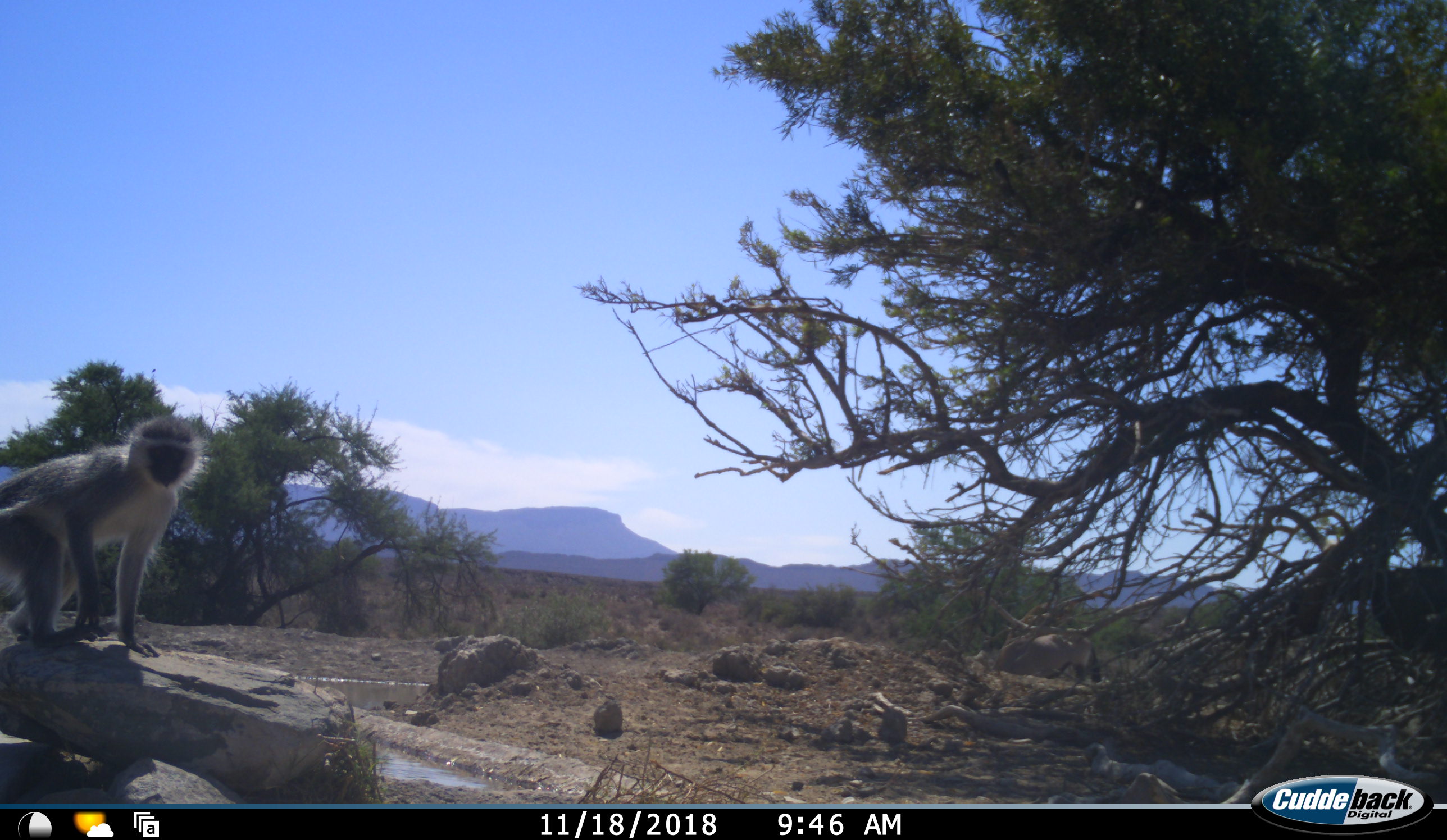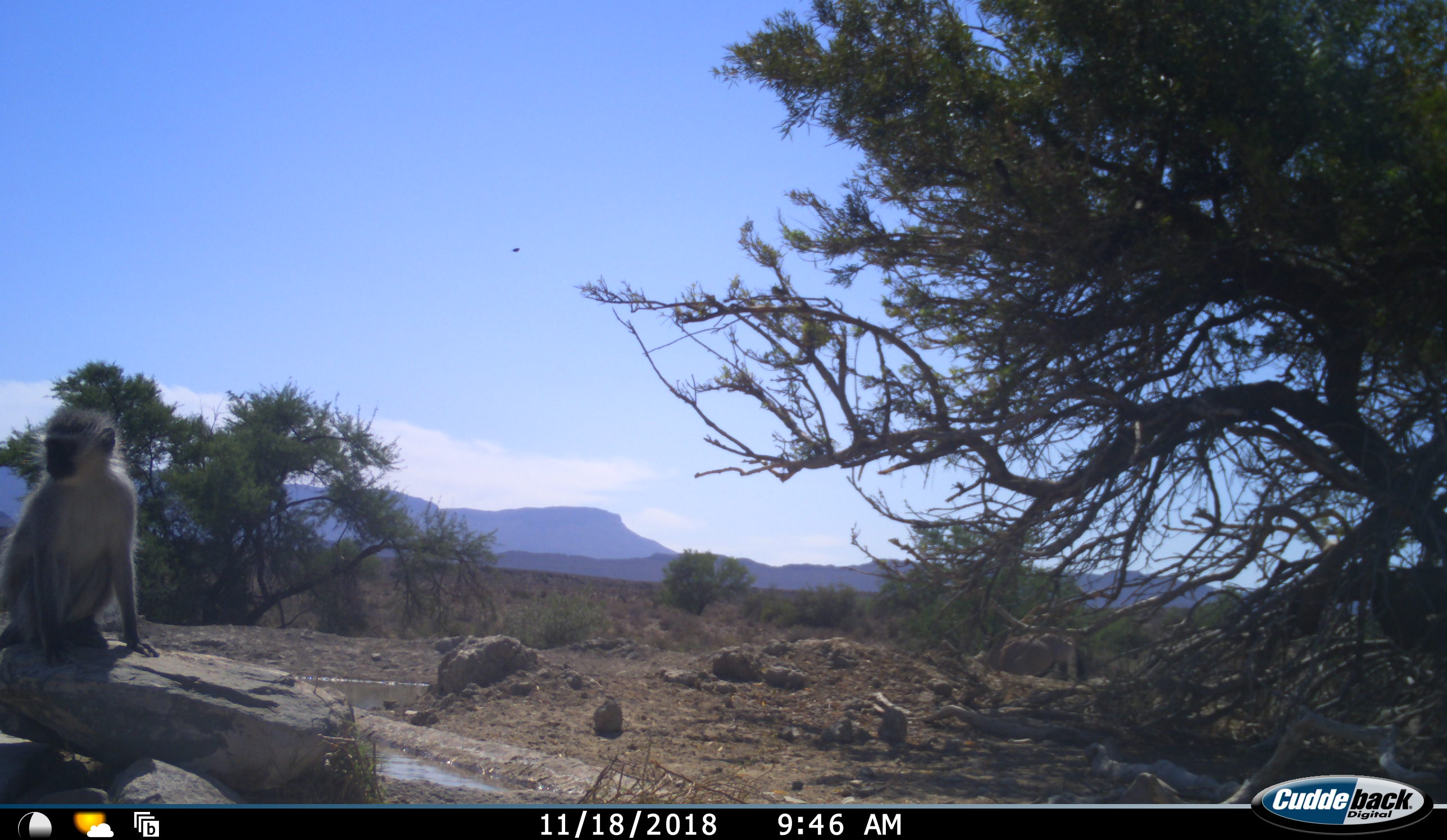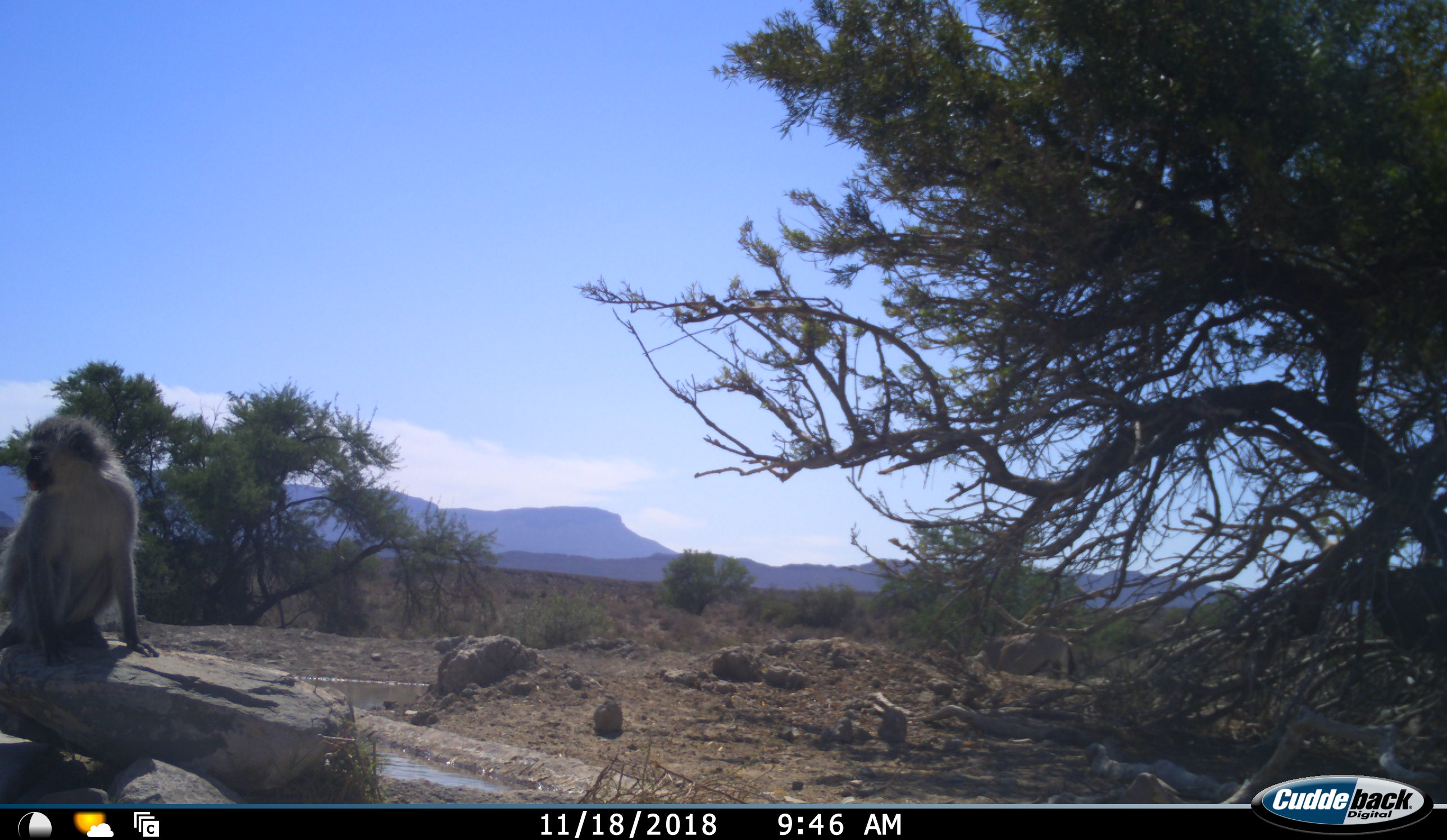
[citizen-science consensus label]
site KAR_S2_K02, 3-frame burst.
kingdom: Animalia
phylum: Chordata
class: Mammalia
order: Artiodactyla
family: Bovidae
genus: Oryx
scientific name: Oryx gazella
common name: gemsbok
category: oryx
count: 1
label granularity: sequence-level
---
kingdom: Animalia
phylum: Chordata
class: Mammalia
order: Primates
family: Cercopithecidae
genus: Chlorocebus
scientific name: Chlorocebus pygerythrus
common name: vervet monkey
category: monkeyvervet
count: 1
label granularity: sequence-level